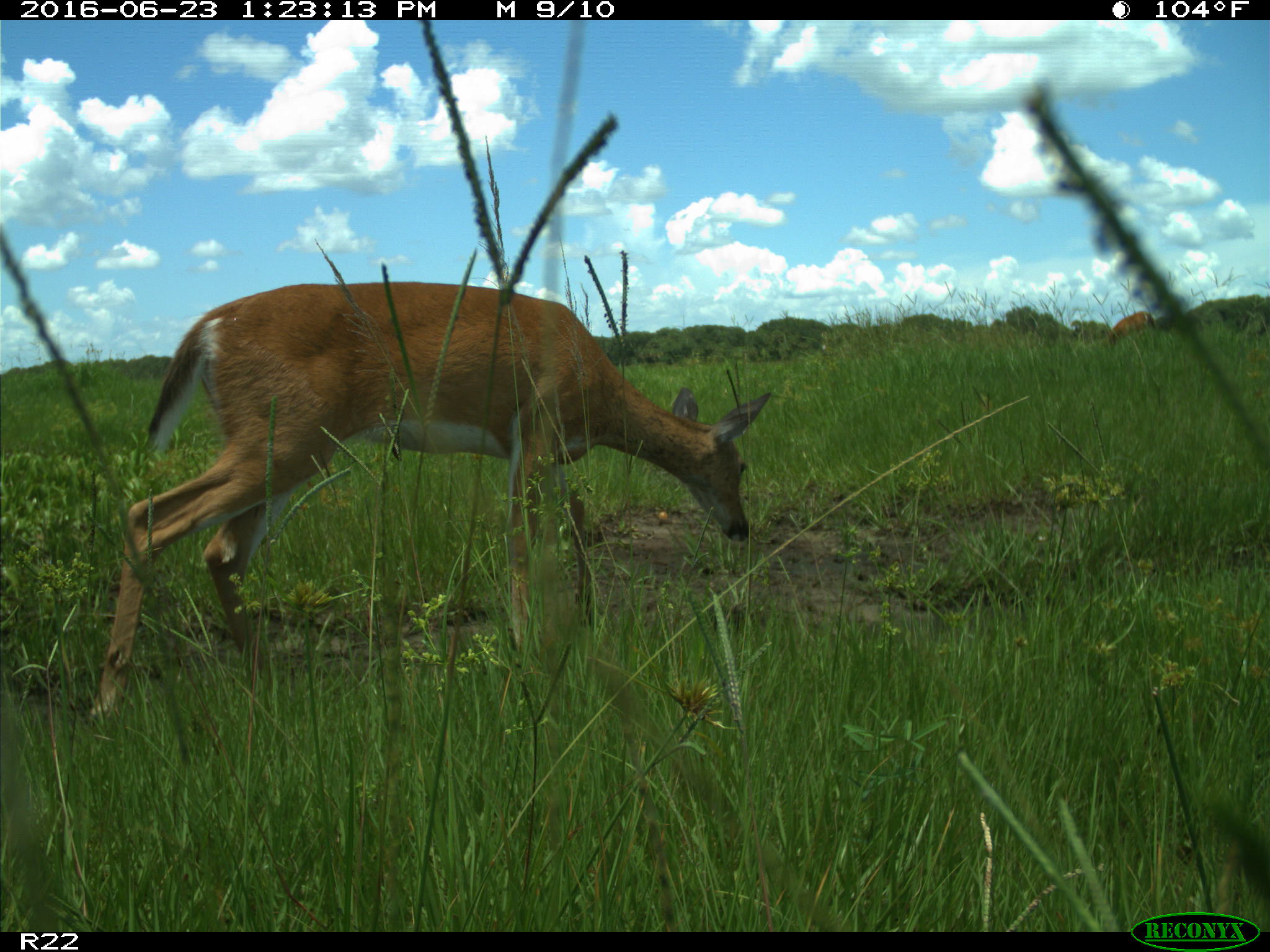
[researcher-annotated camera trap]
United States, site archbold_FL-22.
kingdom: Animalia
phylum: Chordata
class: Mammalia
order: Artiodactyla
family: Cervidae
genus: Odocoileus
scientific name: Odocoileus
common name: deer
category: unidentified deer